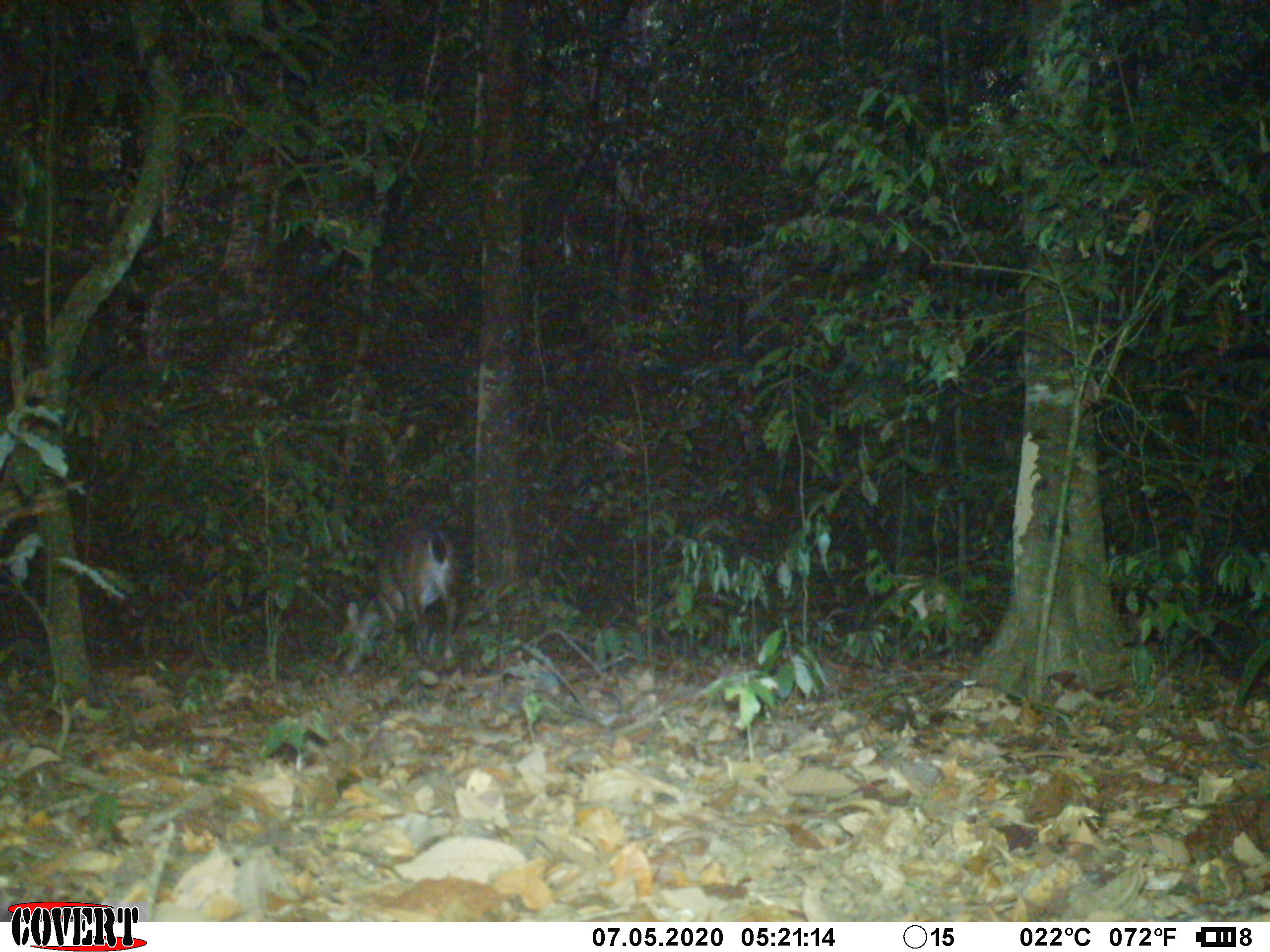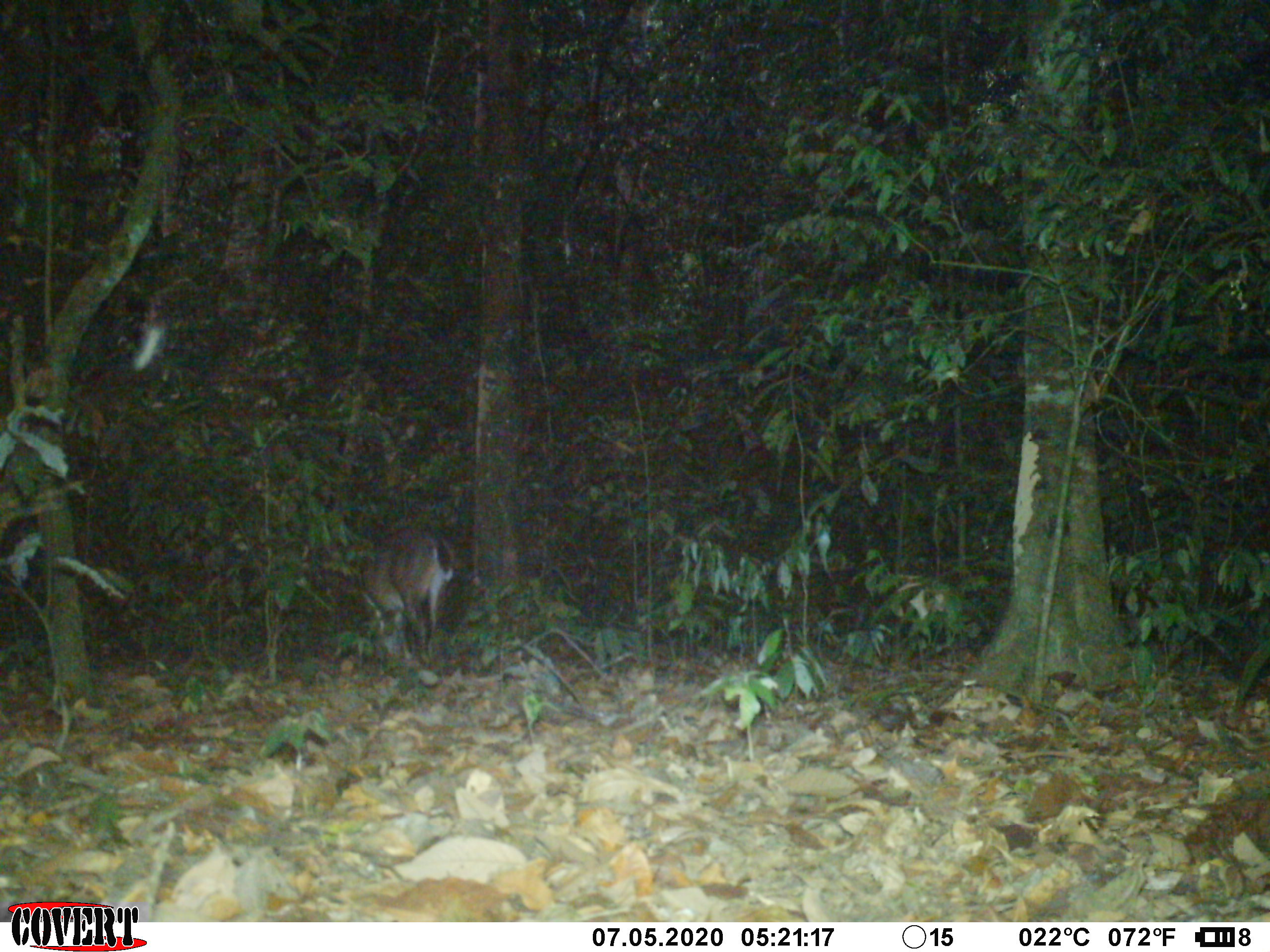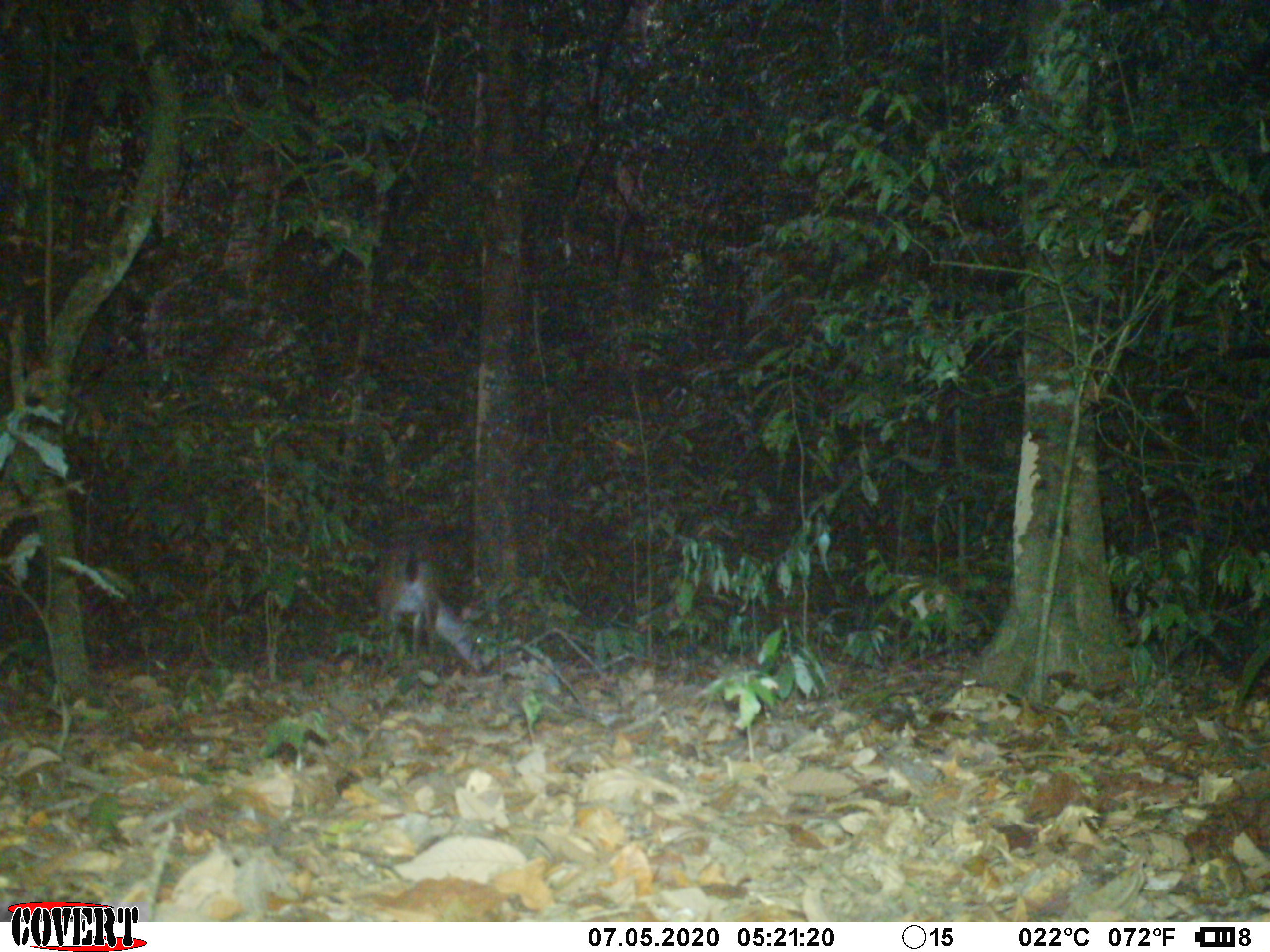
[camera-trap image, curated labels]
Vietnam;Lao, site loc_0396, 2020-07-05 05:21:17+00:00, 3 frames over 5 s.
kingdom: Animalia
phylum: Chordata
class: Mammalia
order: Artiodactyla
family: Cervidae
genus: Muntiacus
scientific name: Muntiacus vuquangensis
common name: large-antlered muntjac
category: large antlered muntjac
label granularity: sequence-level